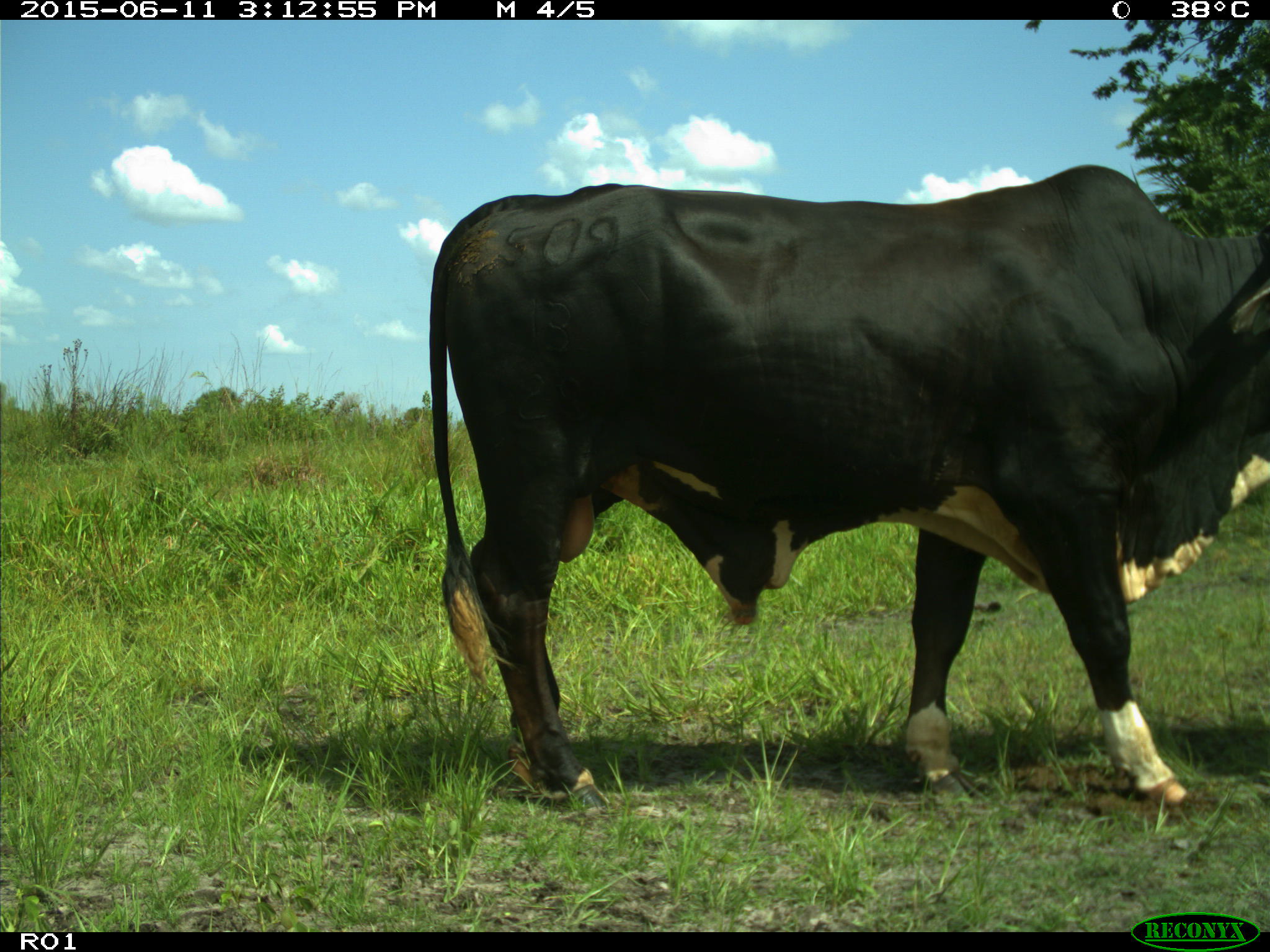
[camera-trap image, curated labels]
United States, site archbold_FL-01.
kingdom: Animalia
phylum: Chordata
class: Mammalia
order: Artiodactyla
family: Bovidae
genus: Bos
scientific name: Bos taurus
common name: domestic cow